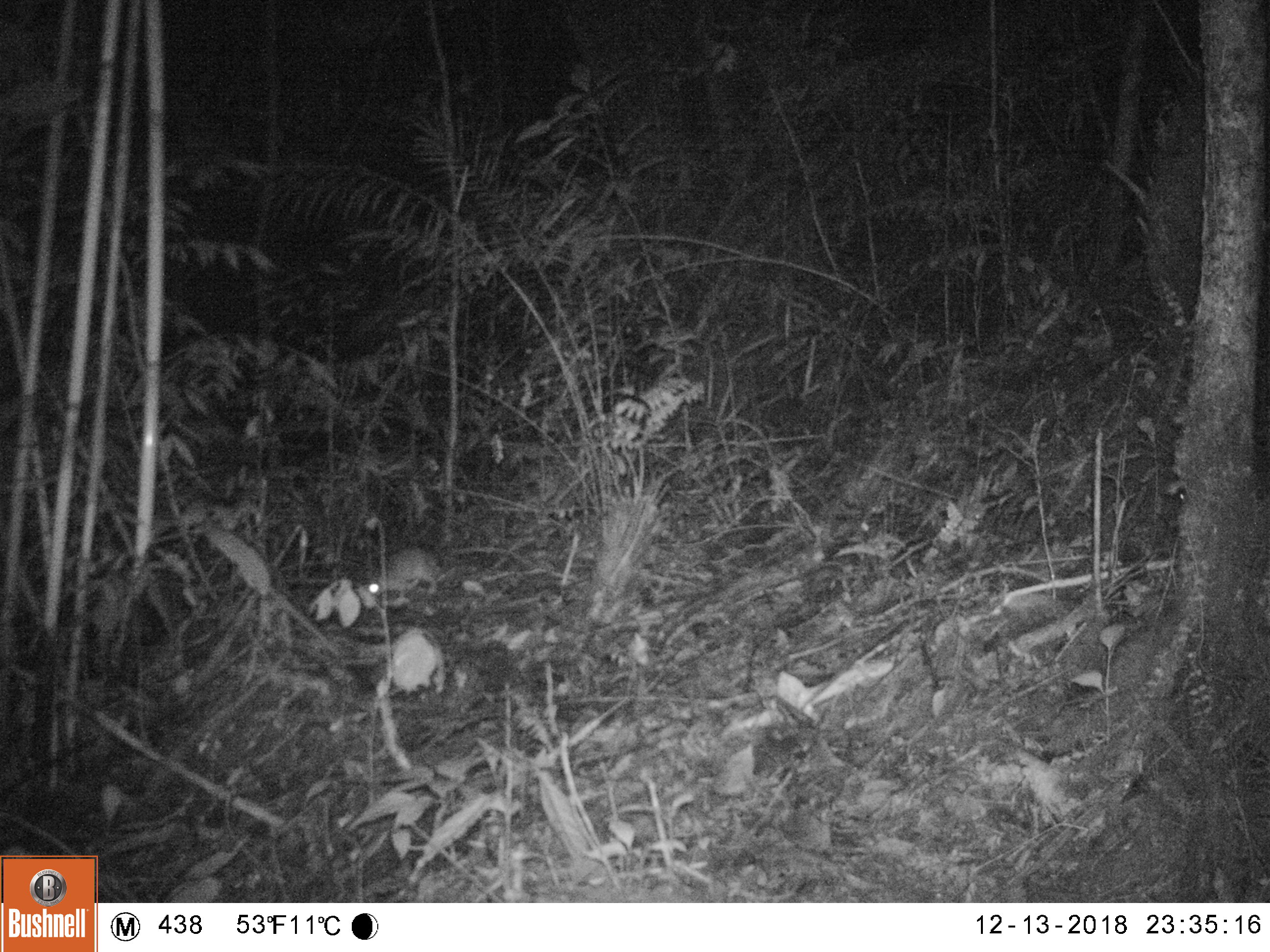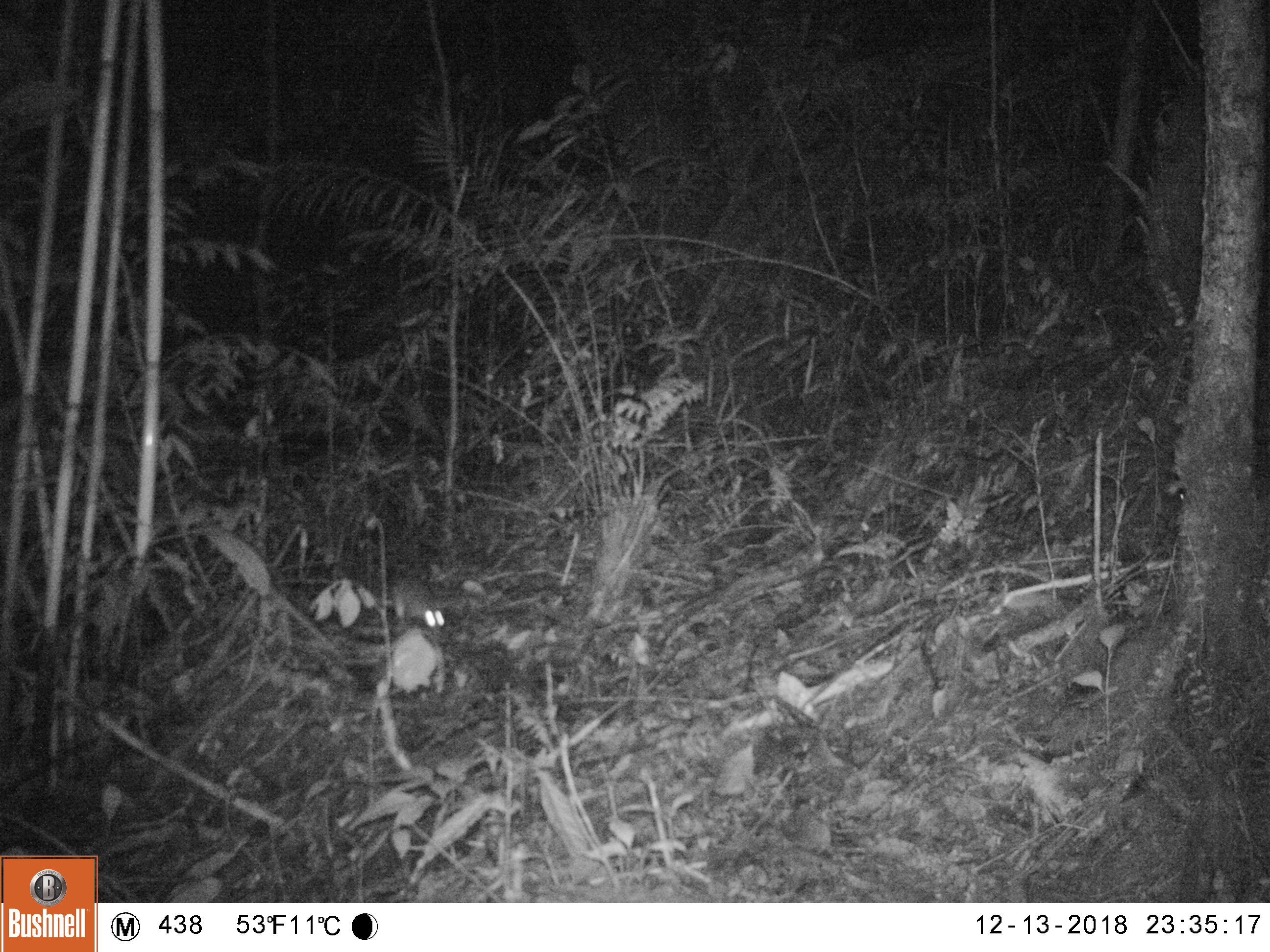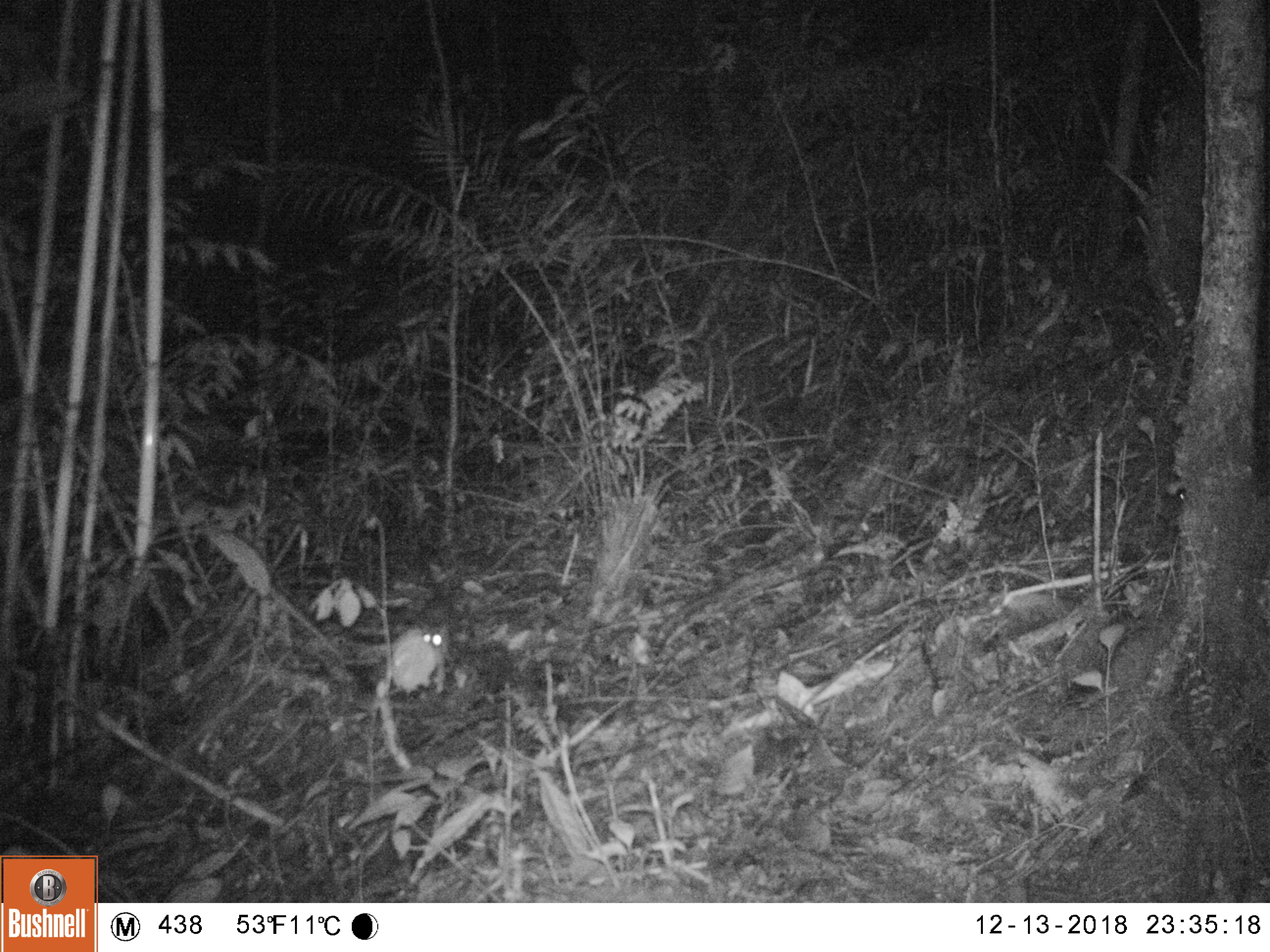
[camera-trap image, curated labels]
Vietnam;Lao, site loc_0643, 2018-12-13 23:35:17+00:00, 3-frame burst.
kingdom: Animalia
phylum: Chordata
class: Mammalia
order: Rodentia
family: Muridae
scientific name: Muridae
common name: old-world mice and rats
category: unidentified murid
Unidentified murid (old-world mice and rats) (Muridae). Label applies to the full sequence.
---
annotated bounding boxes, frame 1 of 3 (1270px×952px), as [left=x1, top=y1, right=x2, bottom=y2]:
unidentified murid: [left=367, top=545, right=446, bottom=601]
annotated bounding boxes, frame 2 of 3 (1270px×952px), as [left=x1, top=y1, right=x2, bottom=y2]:
unidentified murid: [left=391, top=575, right=445, bottom=633]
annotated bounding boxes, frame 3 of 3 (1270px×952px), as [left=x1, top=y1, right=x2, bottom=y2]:
unidentified murid: [left=417, top=597, right=452, bottom=656]